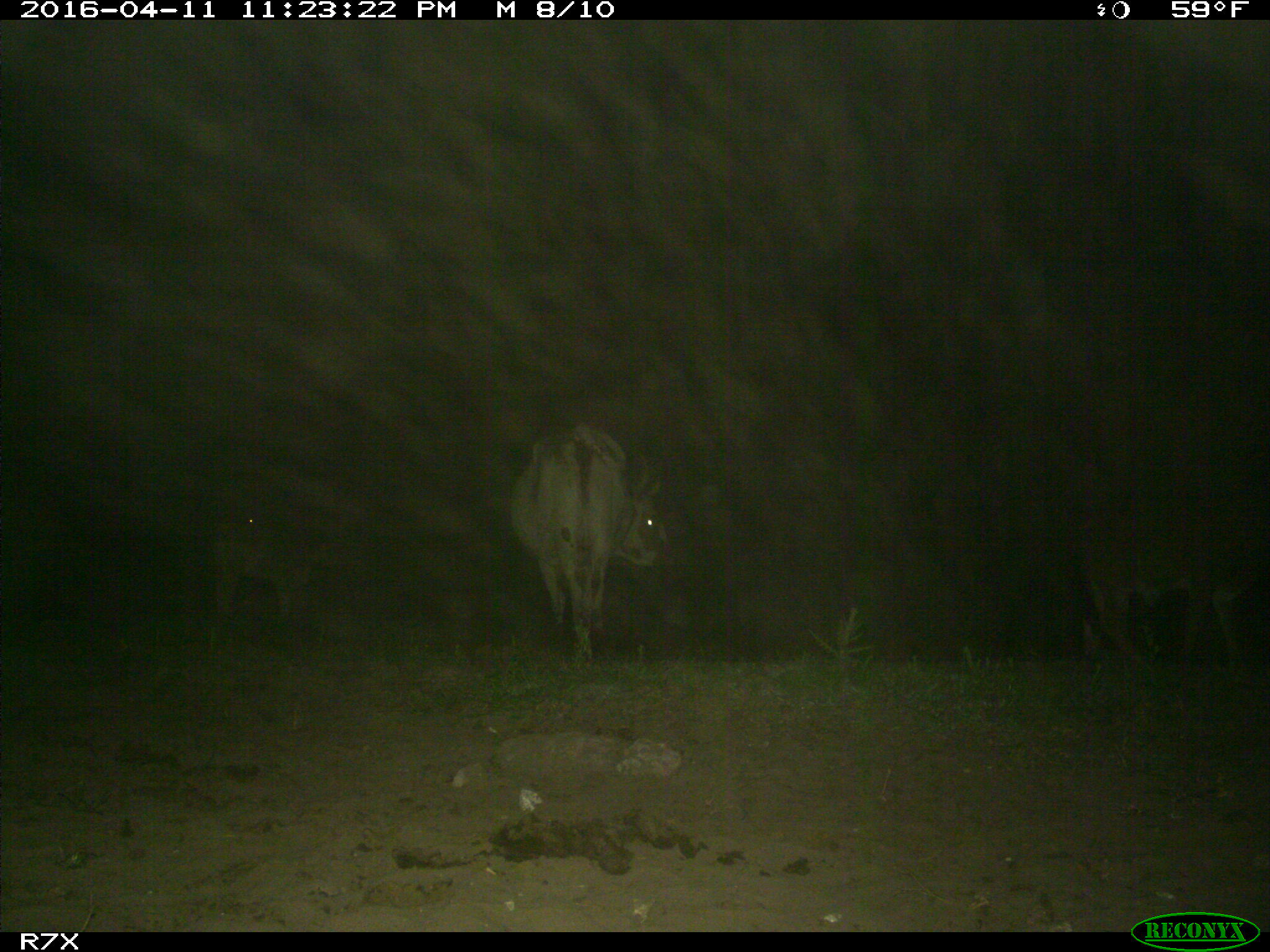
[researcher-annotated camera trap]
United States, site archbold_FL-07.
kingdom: Animalia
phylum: Chordata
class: Mammalia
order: Artiodactyla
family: Bovidae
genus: Bos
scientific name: Bos taurus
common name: domestic cow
Bos taurus (domestic cow).